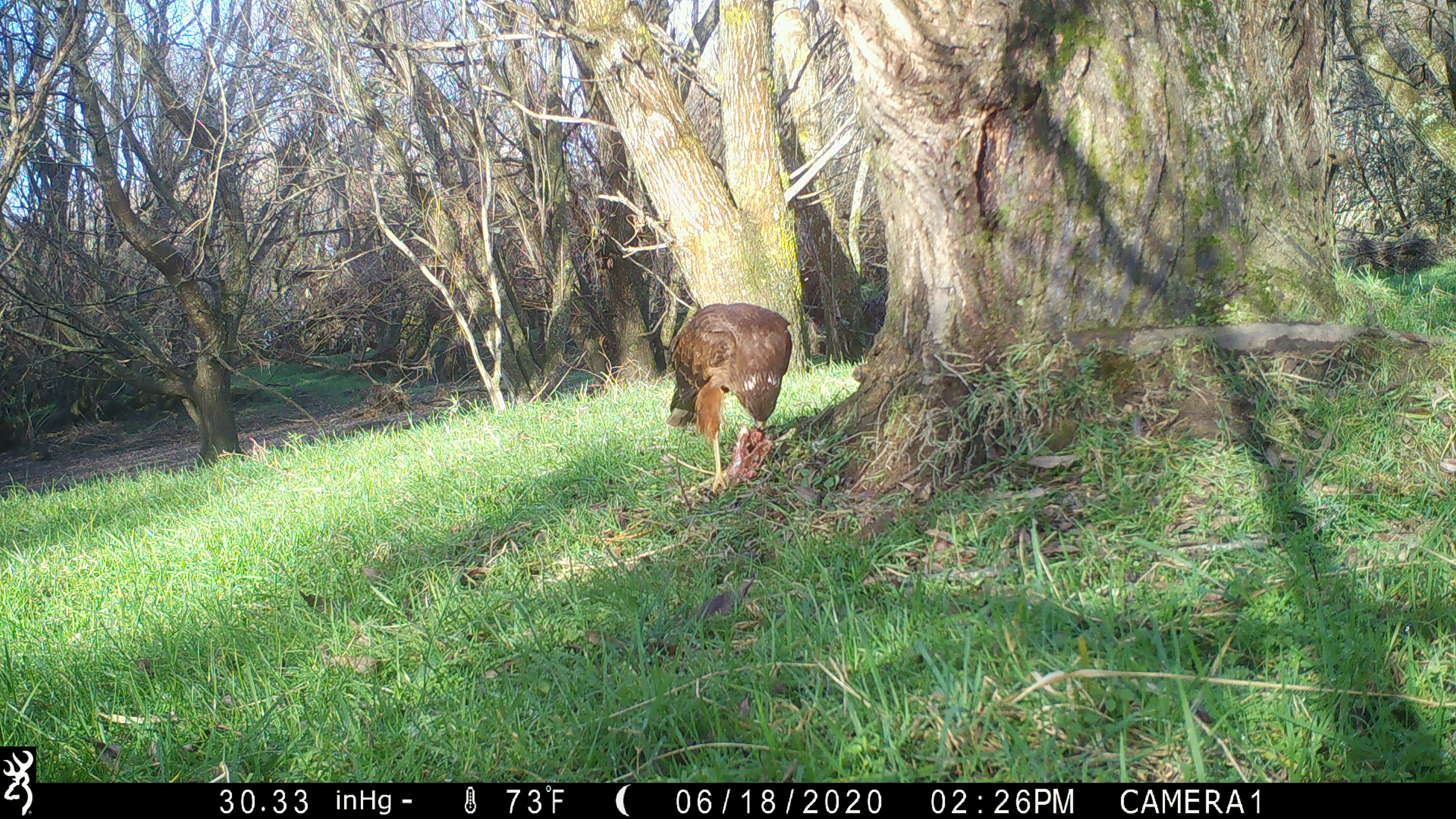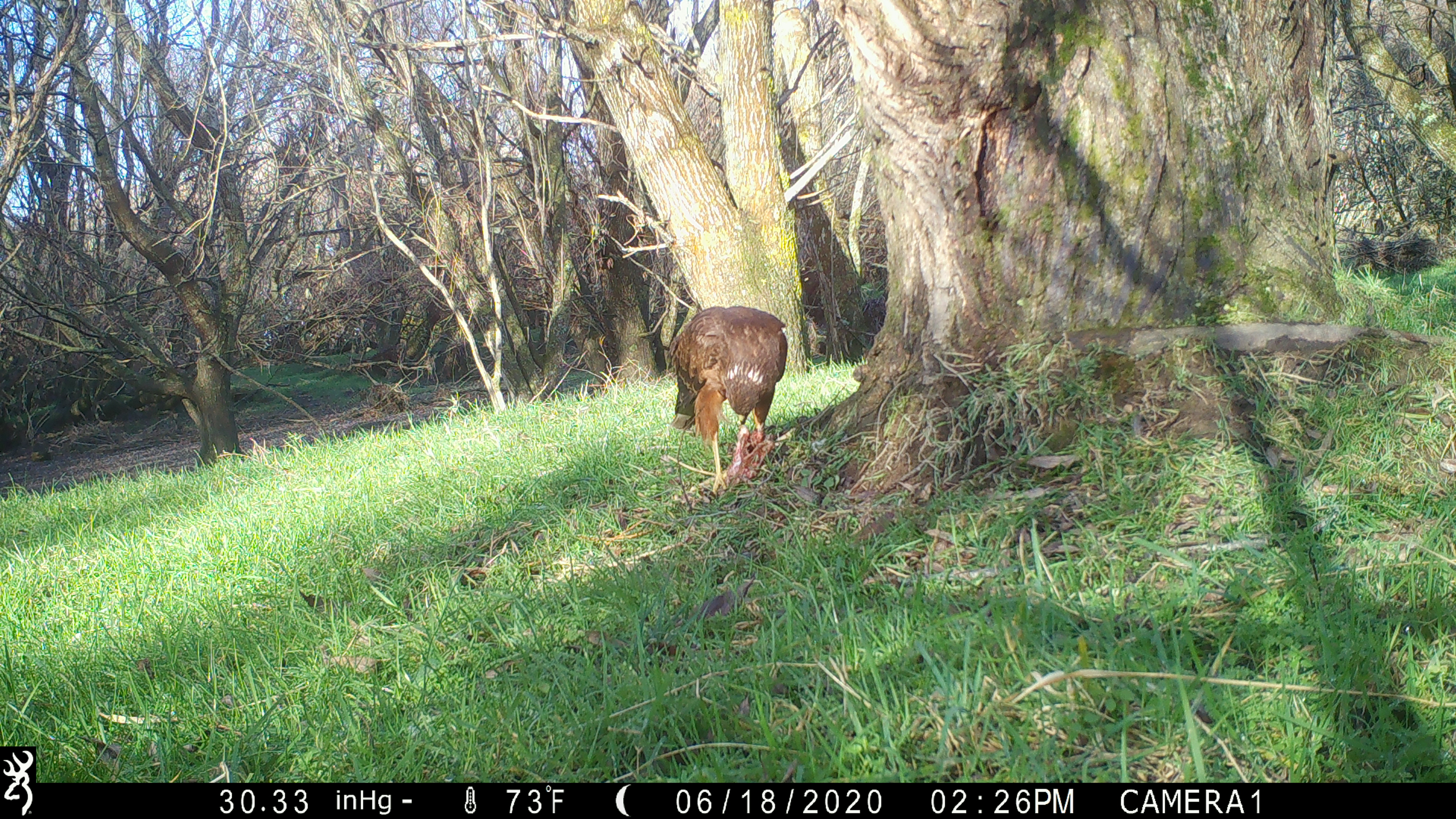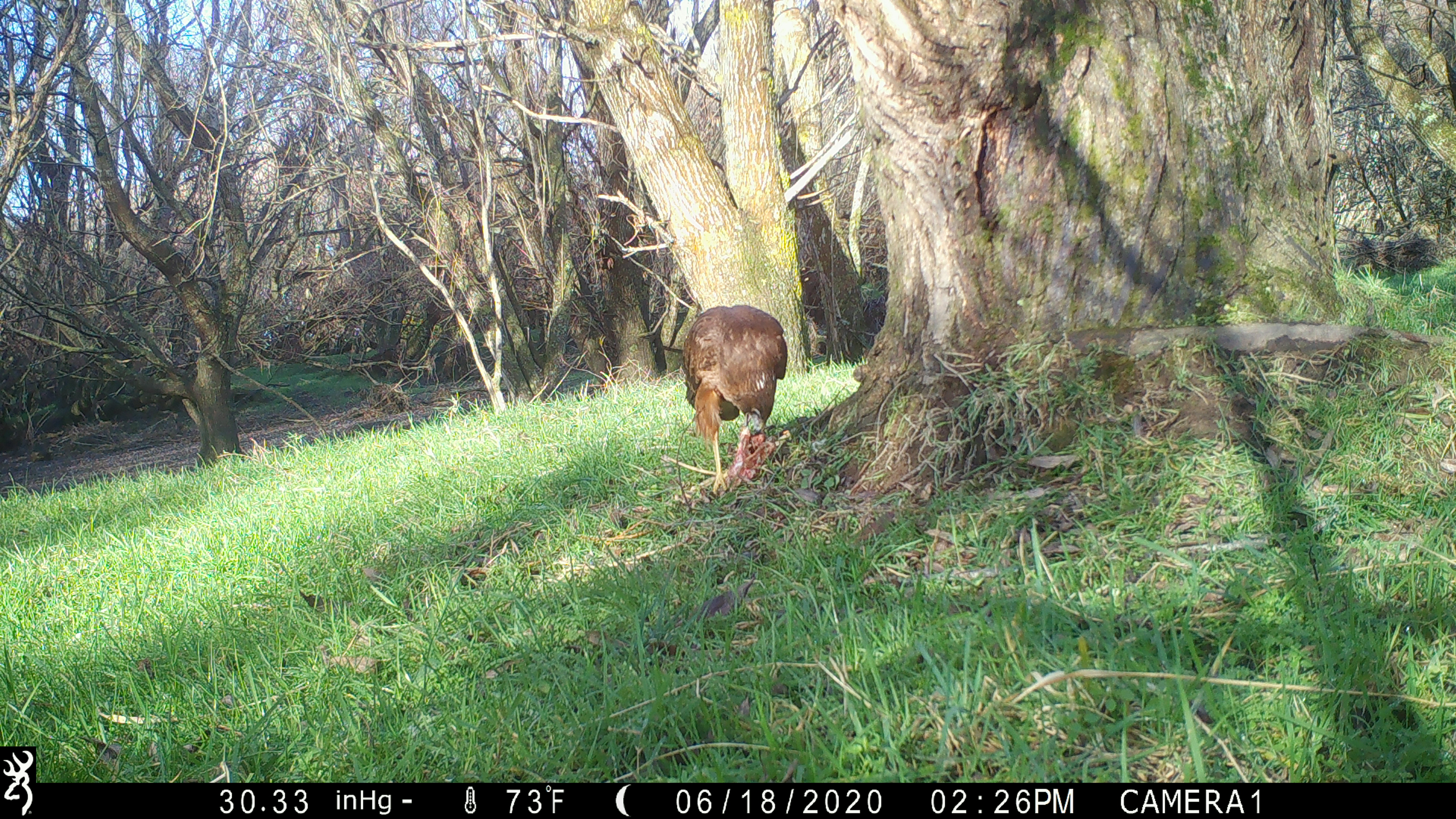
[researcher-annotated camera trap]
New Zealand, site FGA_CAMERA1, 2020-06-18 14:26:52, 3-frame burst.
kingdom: Animalia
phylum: Chordata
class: Aves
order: Accipitriformes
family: Accipitridae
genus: Circus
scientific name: Circus approximans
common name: swamp harrier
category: harrier